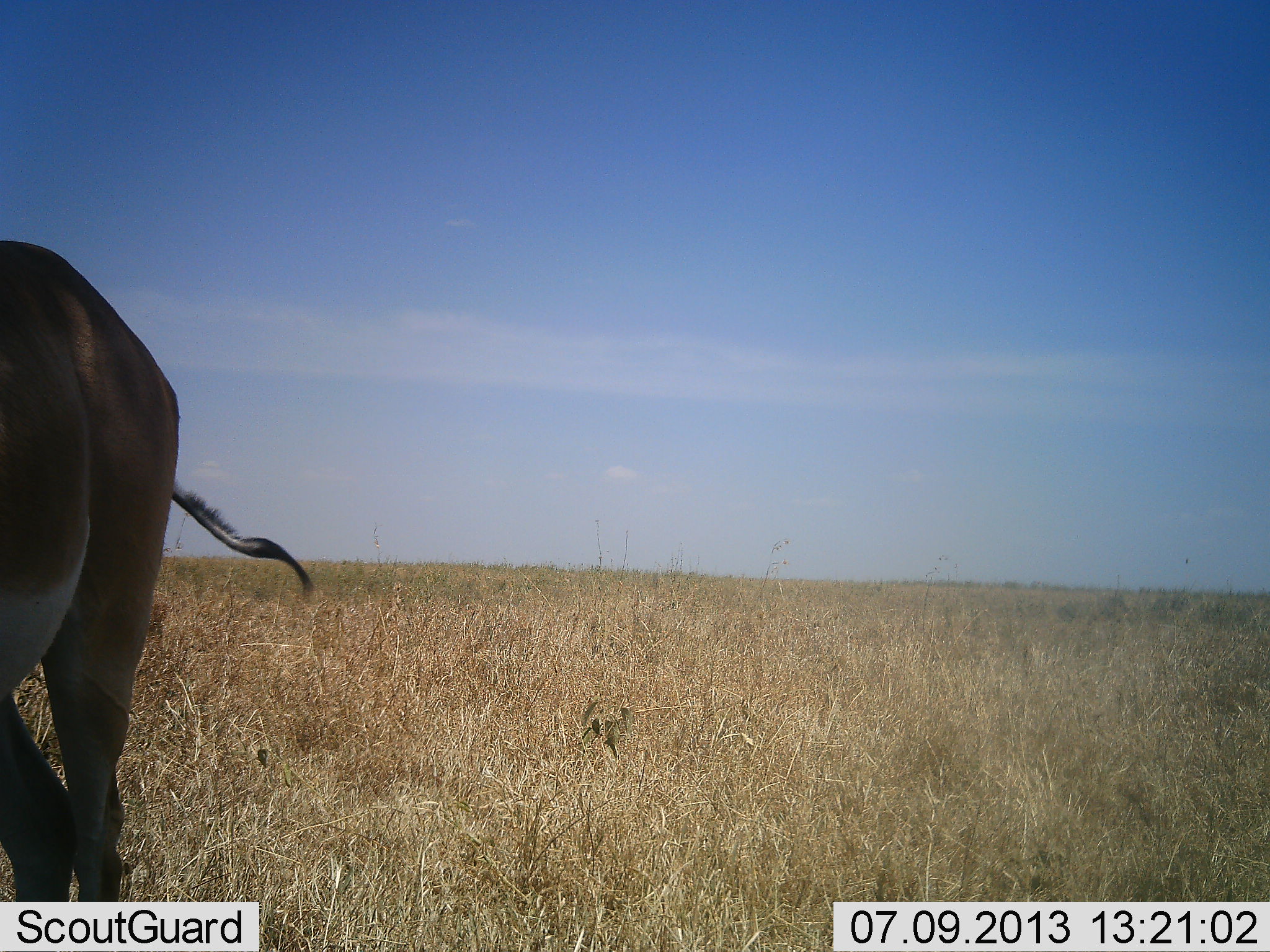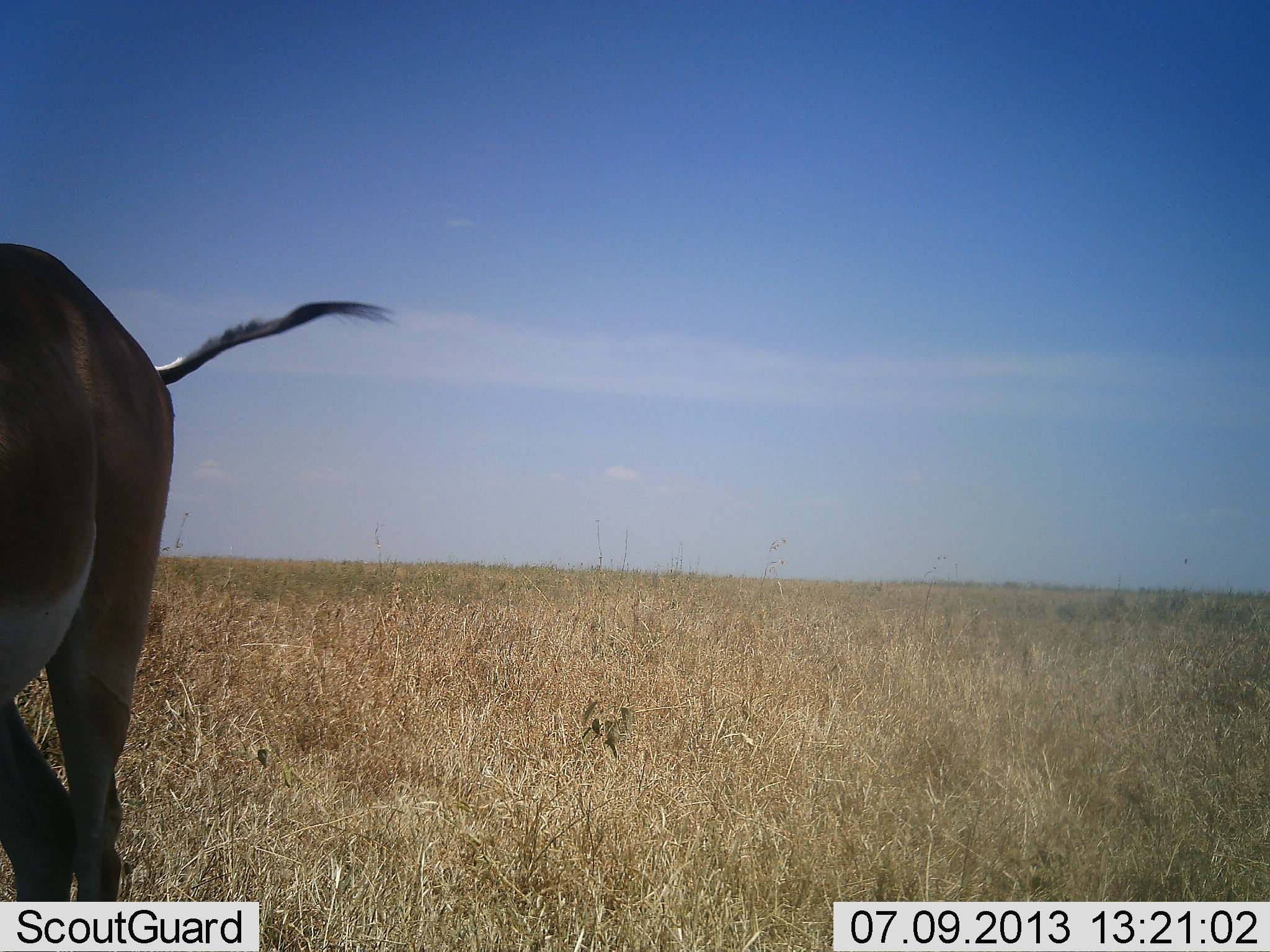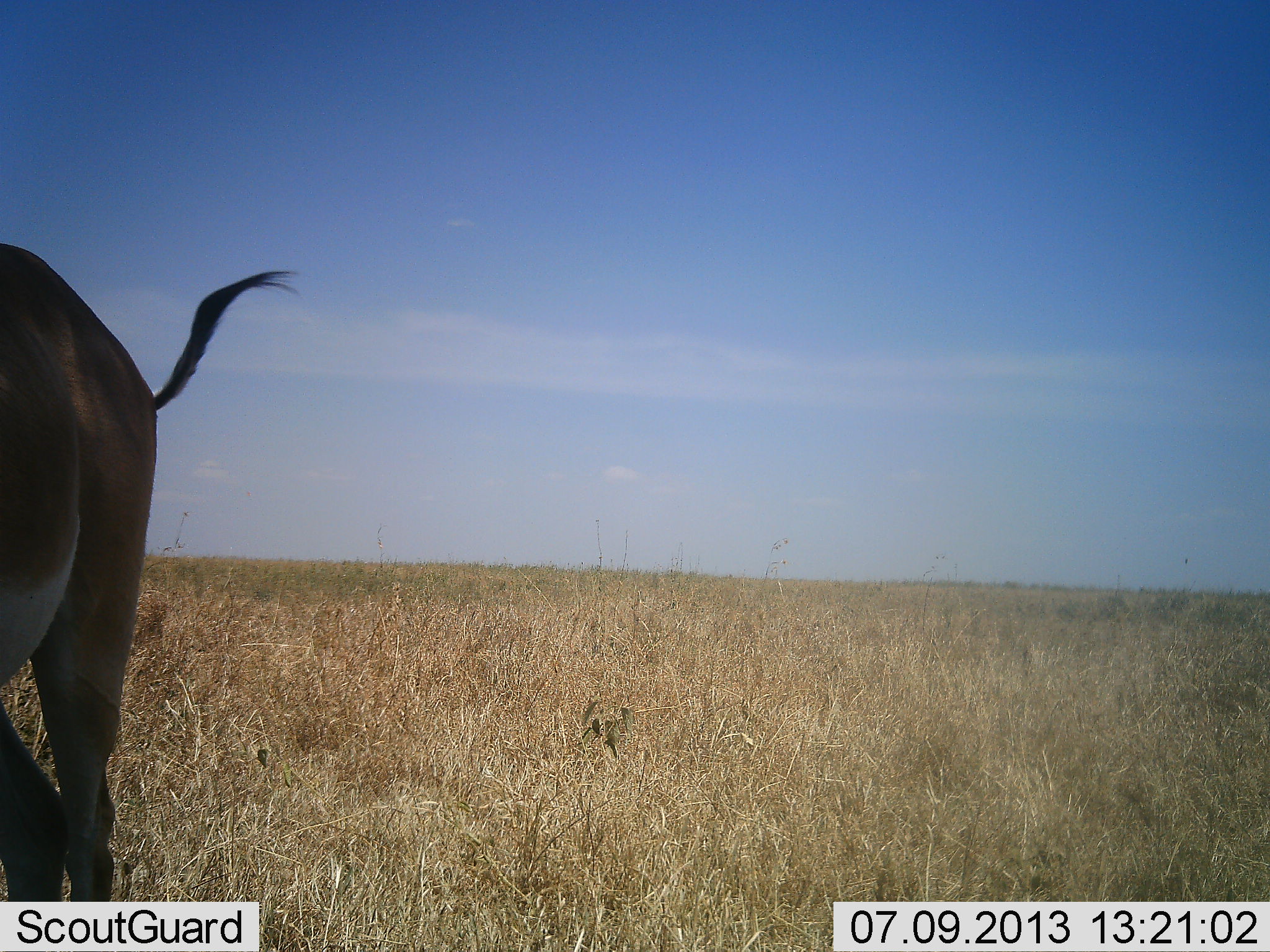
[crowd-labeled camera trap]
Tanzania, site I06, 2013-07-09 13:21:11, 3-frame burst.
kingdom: Animalia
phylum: Chordata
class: Mammalia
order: Artiodactyla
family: Bovidae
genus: Nanger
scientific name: Nanger granti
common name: grant's gazelle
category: gazellegrants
Gazellegrants (grant's gazelle) (Nanger granti), count 1. Behavior (volunteer vote fractions): standing 95%, resting 0%, moving 5%, interacting 0%. Young present (vote fraction): 0%. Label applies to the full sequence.